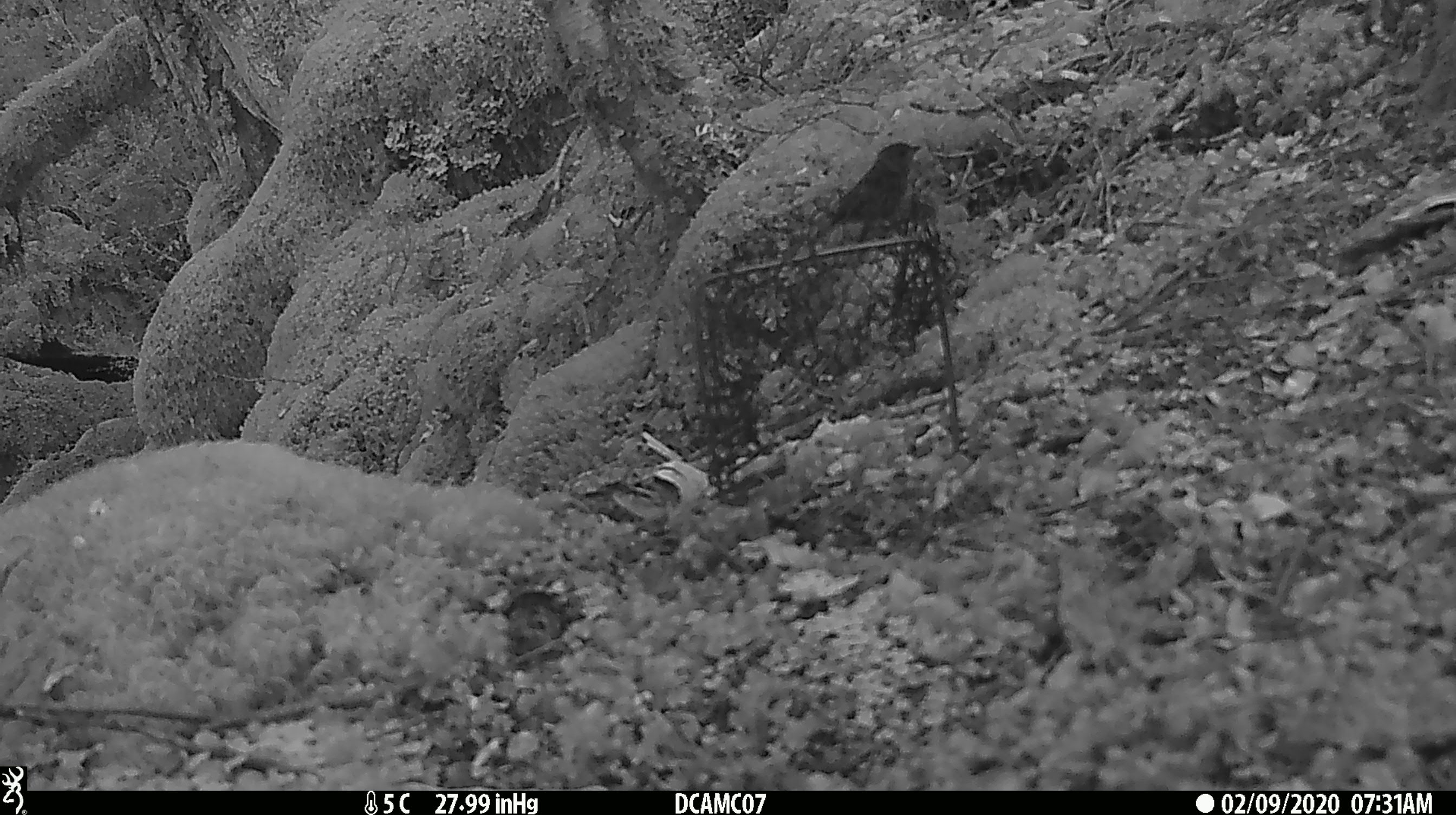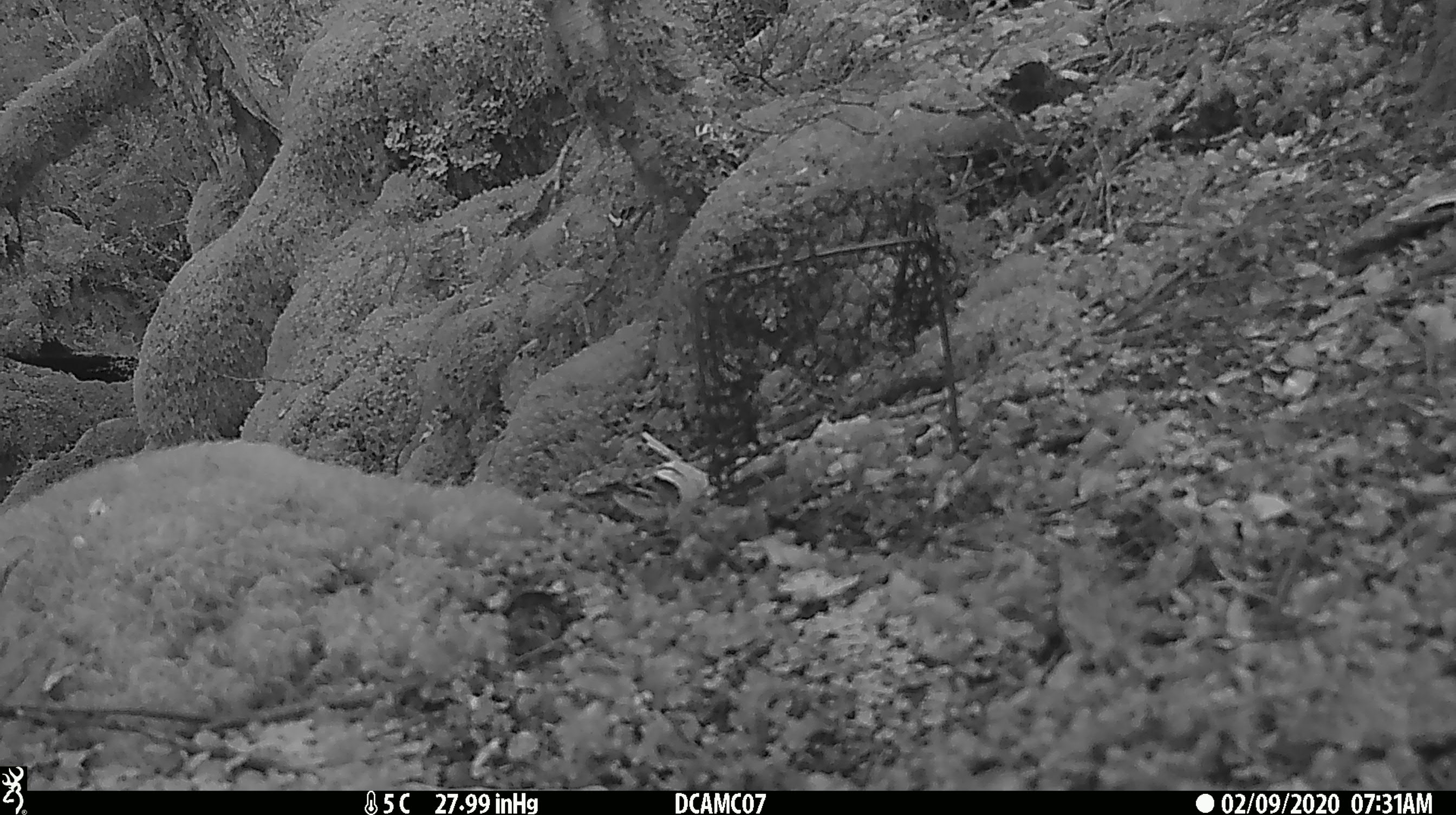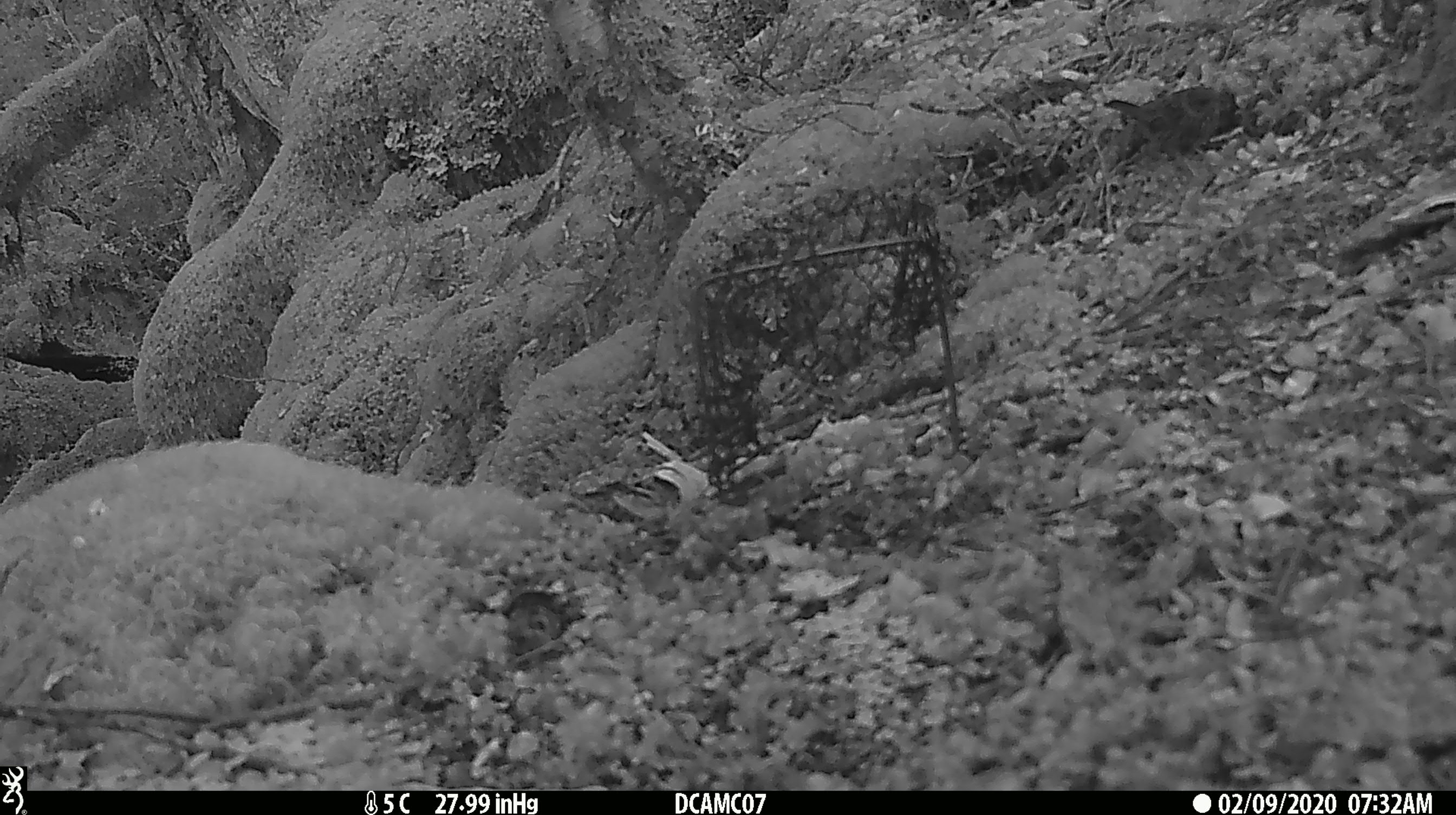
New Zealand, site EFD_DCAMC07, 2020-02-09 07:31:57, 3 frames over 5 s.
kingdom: Animalia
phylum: Chordata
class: Aves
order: Passeriformes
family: Petroicidae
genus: Petroica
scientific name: Petroica australis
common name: new zealand robin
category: robin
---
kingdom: Animalia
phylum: Chordata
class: Aves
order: Passeriformes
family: Prunellidae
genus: Prunella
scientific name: Prunella modularis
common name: dunnock